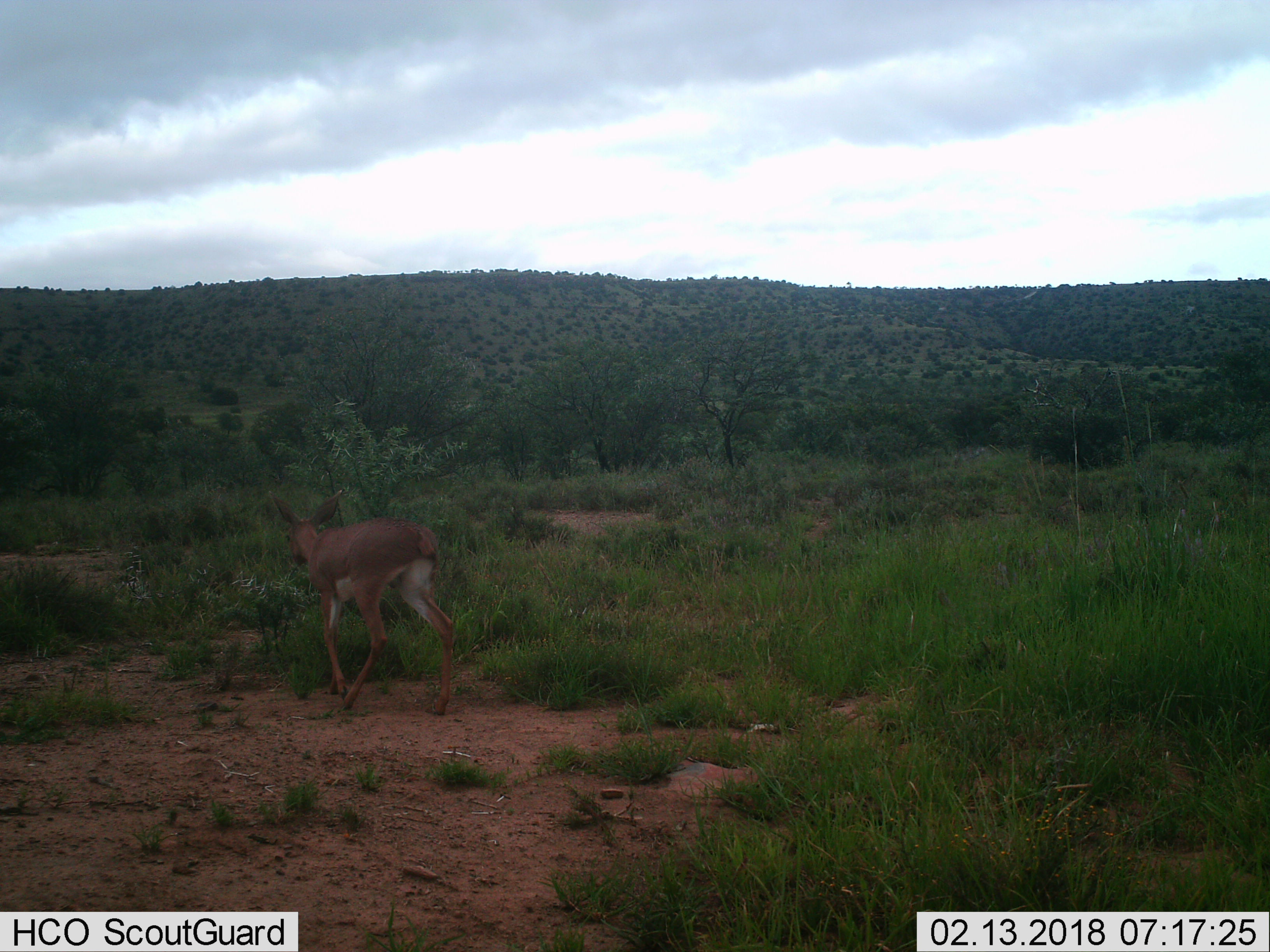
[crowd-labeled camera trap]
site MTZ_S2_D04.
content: unidentified animal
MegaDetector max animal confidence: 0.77